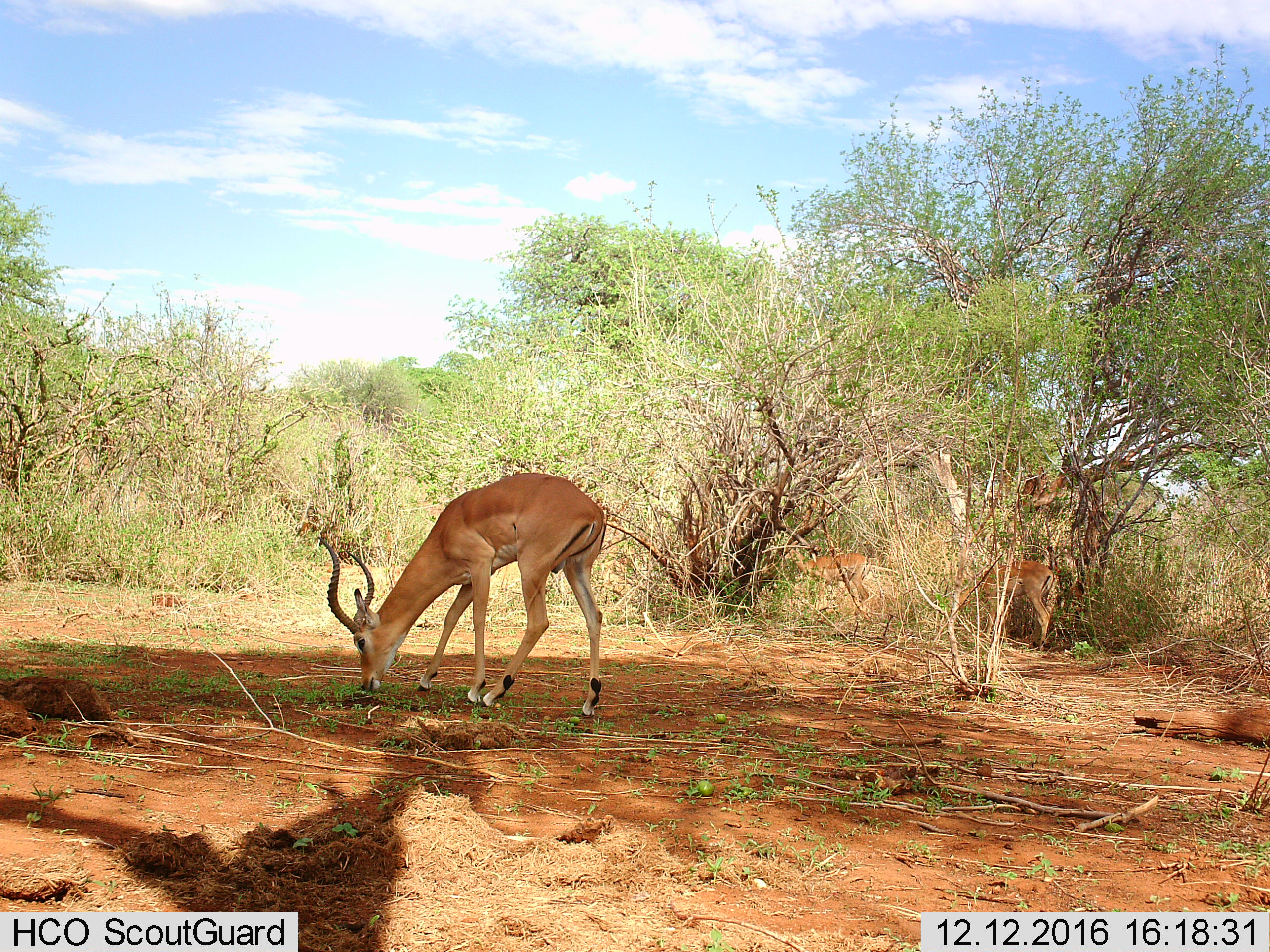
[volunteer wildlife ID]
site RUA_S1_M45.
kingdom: Animalia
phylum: Chordata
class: Mammalia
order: Artiodactyla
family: Bovidae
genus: Aepyceros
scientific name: Aepyceros melampus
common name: impala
Impala (Aepyceros melampus), count 3. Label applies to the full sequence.